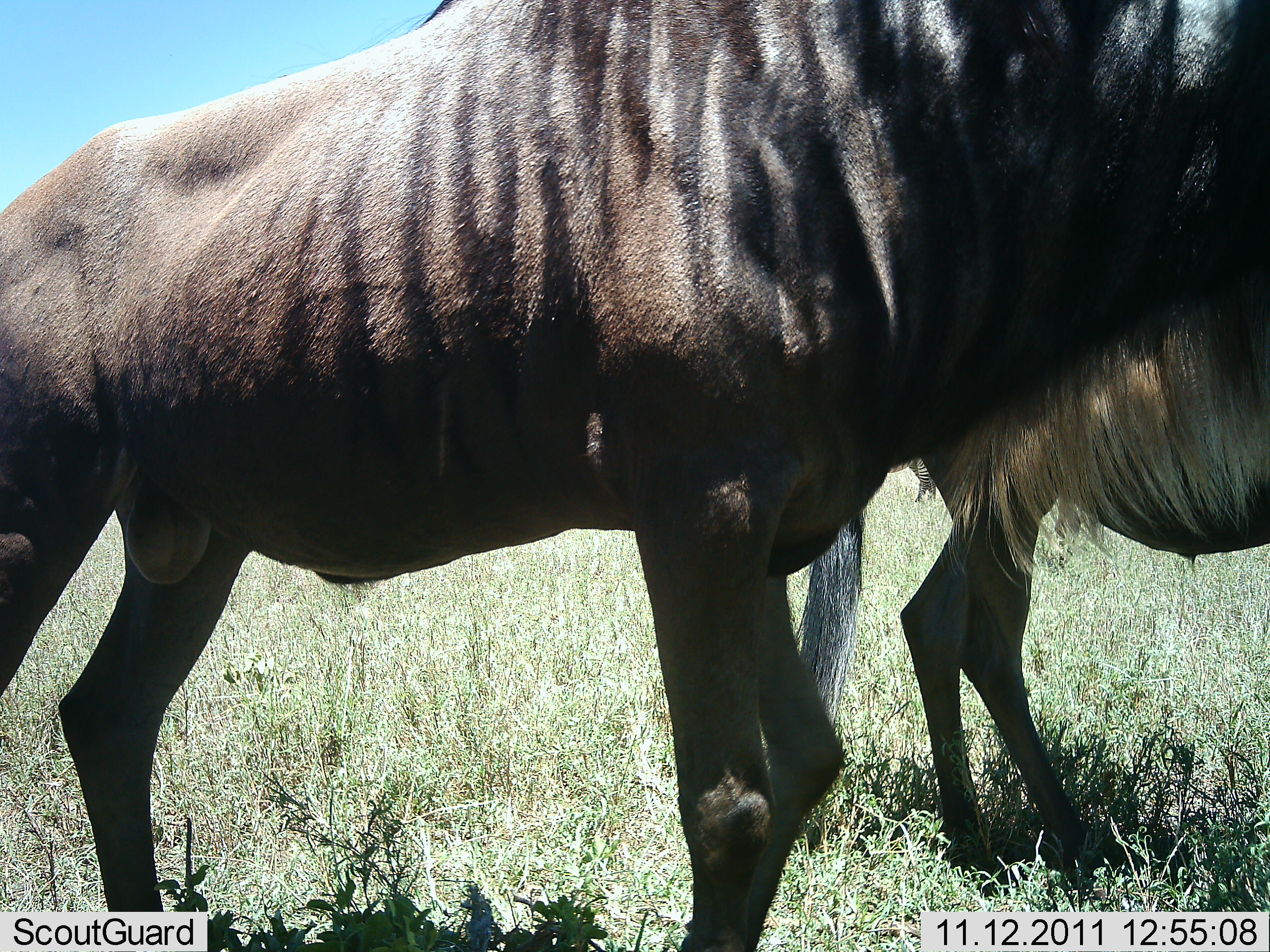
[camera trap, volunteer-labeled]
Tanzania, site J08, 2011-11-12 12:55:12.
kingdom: Animalia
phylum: Chordata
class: Mammalia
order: Artiodactyla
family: Bovidae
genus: Connochaetes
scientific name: Connochaetes taurinus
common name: blue wildebeest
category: wildebeest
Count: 2.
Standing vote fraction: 100%.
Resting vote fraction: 0%.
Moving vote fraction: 0%.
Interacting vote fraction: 0%.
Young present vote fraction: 8%.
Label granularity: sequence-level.